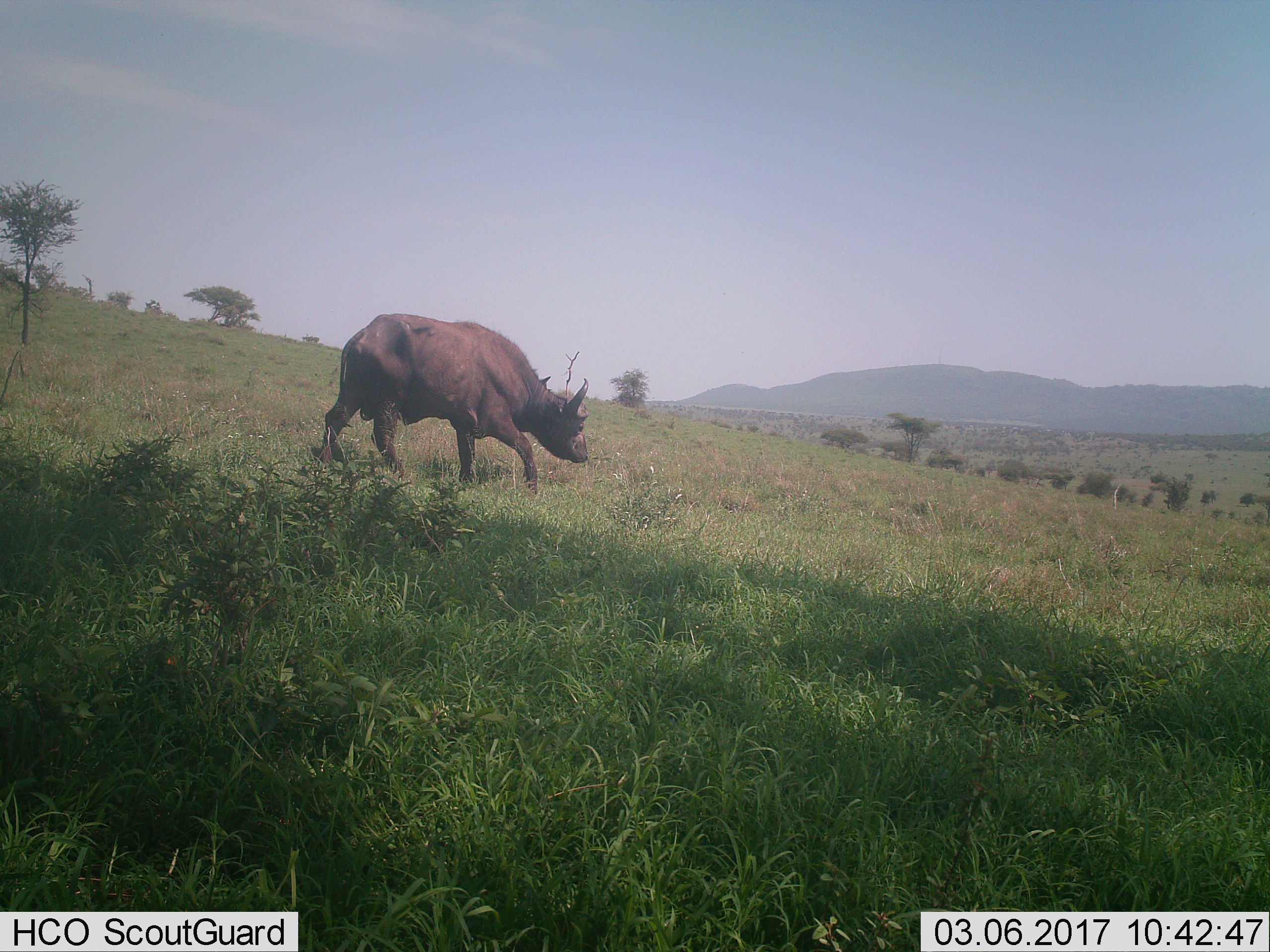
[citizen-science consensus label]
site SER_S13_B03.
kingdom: Animalia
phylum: Chordata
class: Mammalia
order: Artiodactyla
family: Bovidae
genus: Syncerus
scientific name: Syncerus caffer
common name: african buffalo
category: buffalo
Buffalo (african buffalo) (Syncerus caffer), count 1. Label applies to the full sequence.